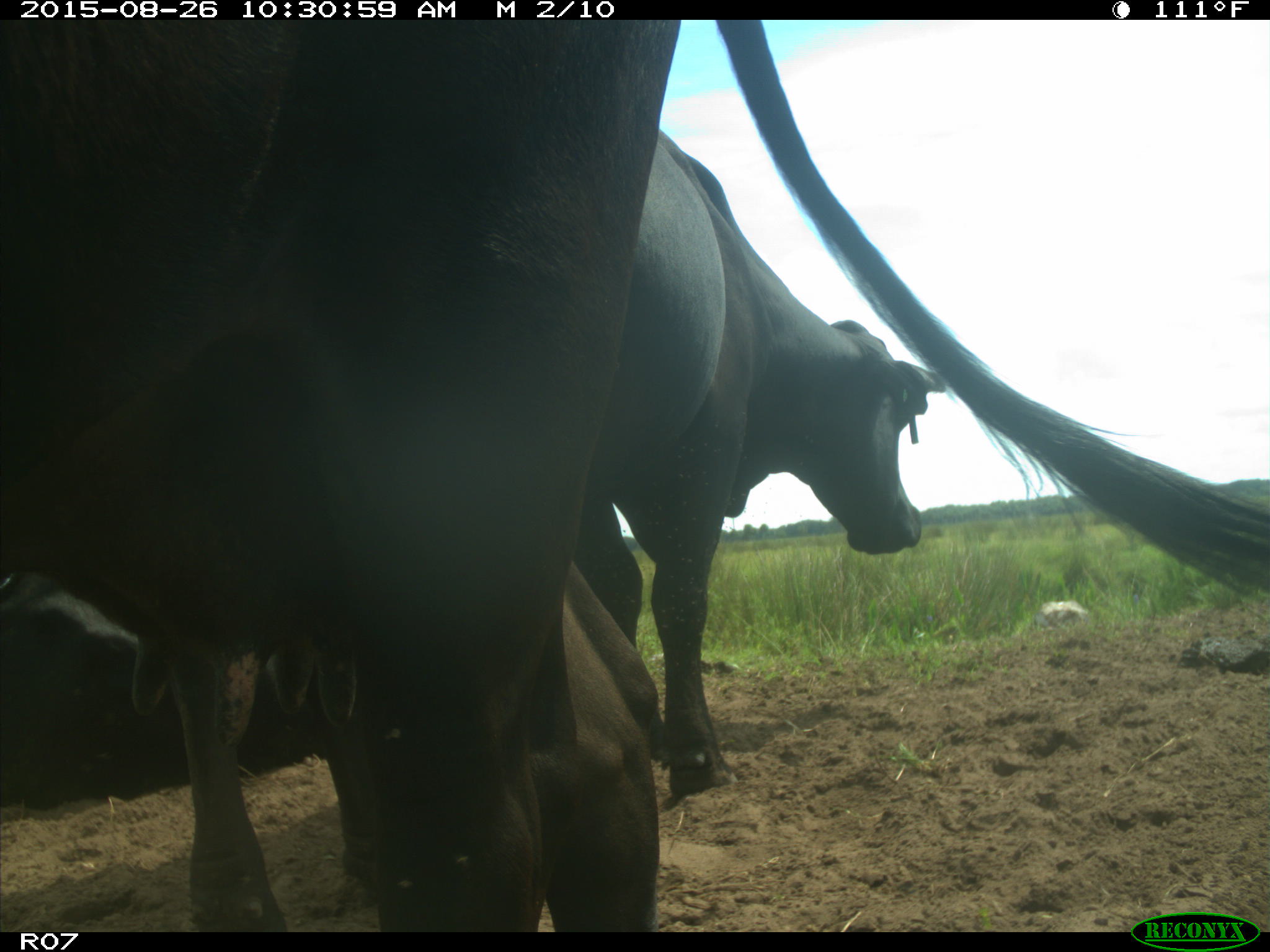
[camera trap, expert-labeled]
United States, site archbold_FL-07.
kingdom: Animalia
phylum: Chordata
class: Mammalia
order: Artiodactyla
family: Bovidae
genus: Bos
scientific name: Bos taurus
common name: domestic cow